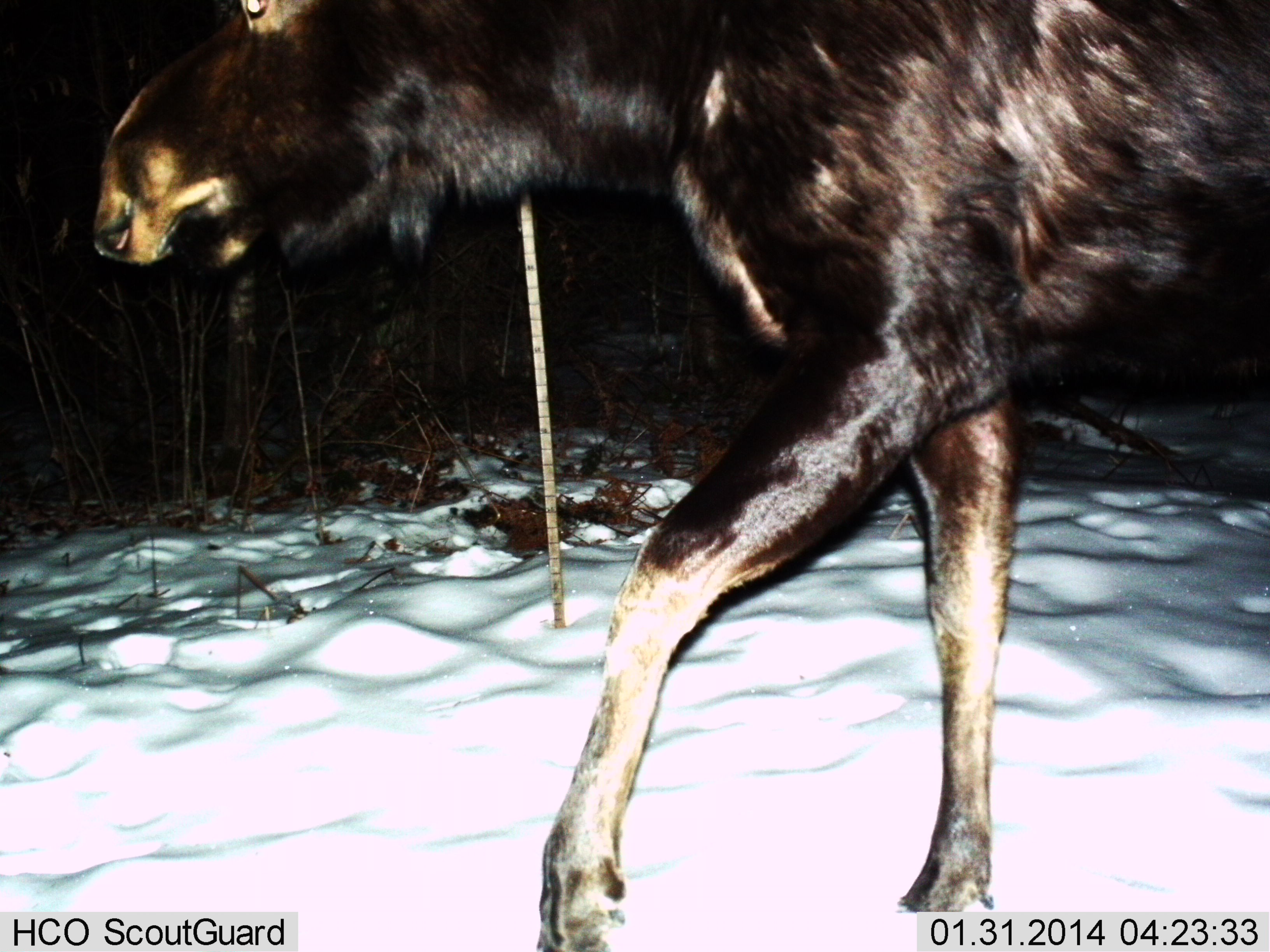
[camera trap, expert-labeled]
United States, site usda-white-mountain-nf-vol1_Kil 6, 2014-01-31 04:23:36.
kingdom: Animalia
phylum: Chordata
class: Mammalia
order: Artiodactyla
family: Cervidae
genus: Alces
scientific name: Alces alces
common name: moose